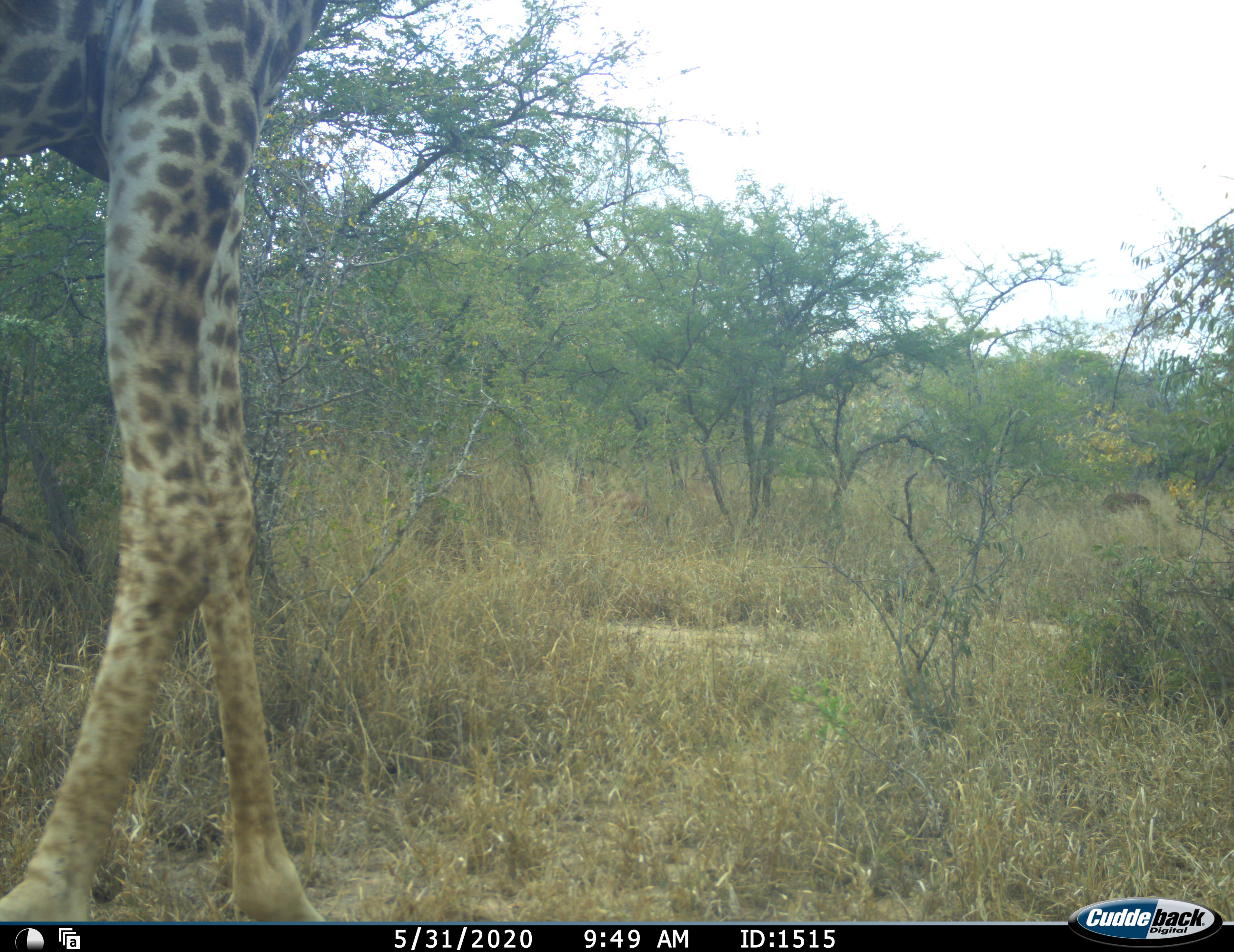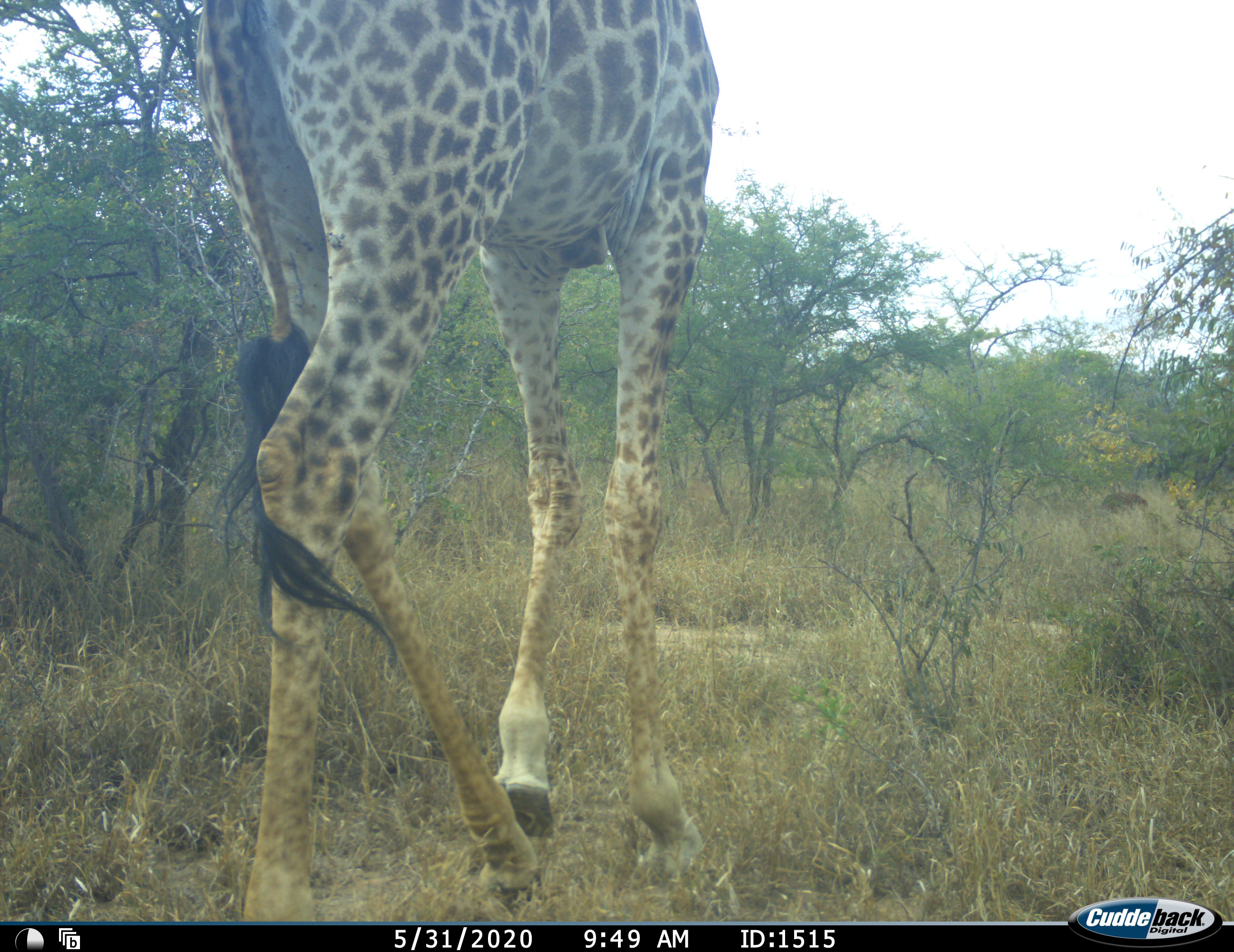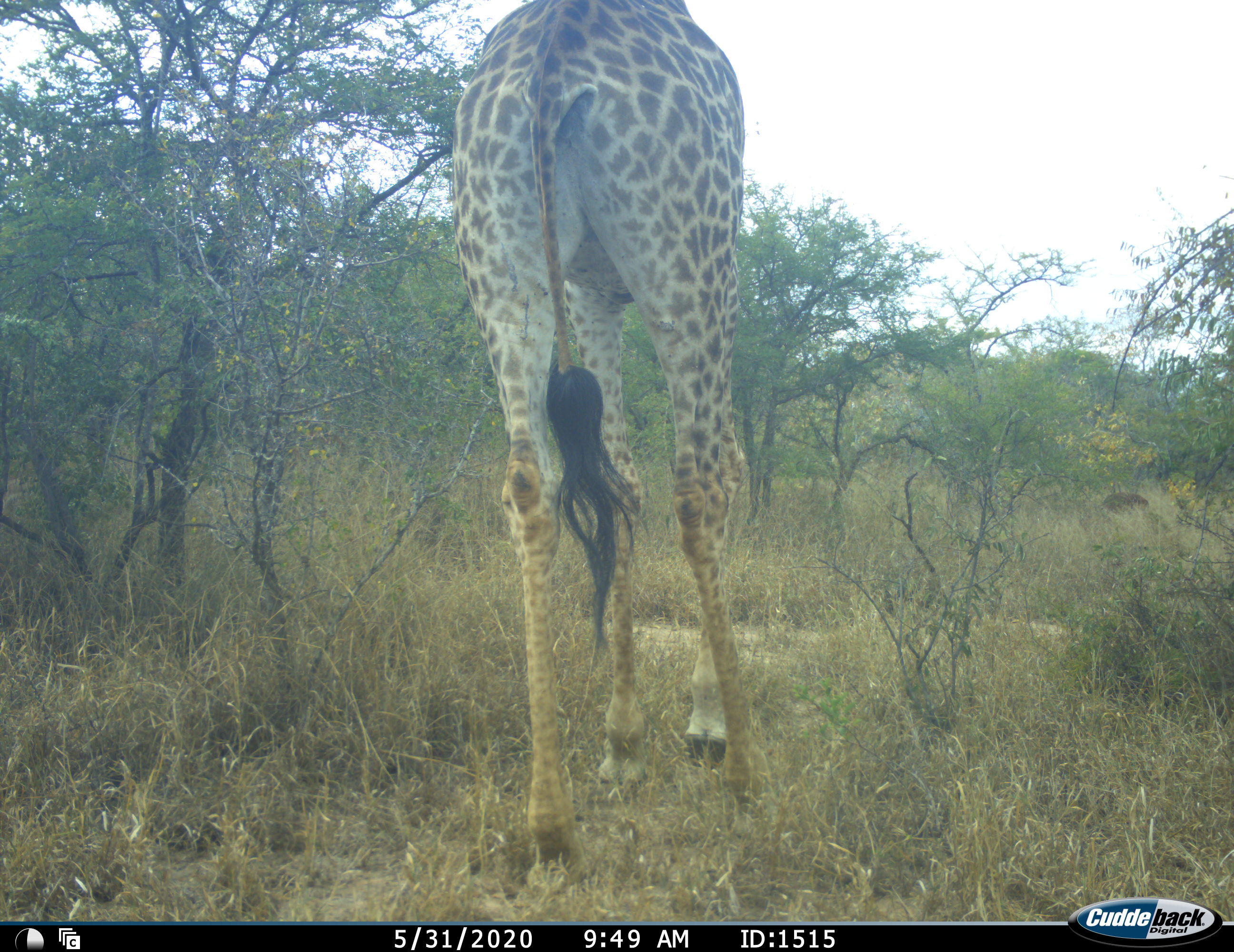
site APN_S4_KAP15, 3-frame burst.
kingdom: Animalia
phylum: Chordata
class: Mammalia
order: Artiodactyla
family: Giraffidae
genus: Giraffa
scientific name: Giraffa camelopardalis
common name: giraffe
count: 1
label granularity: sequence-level